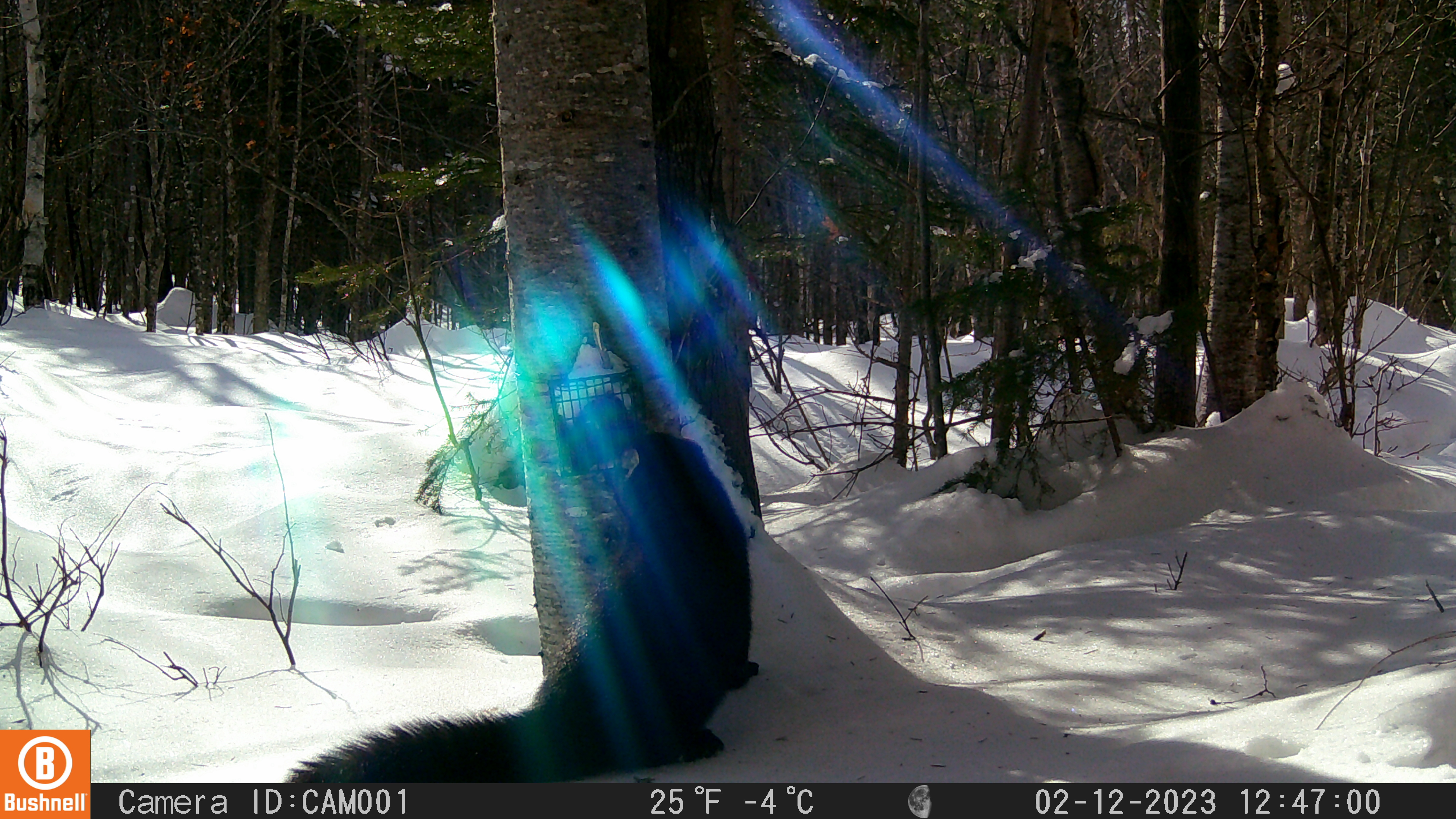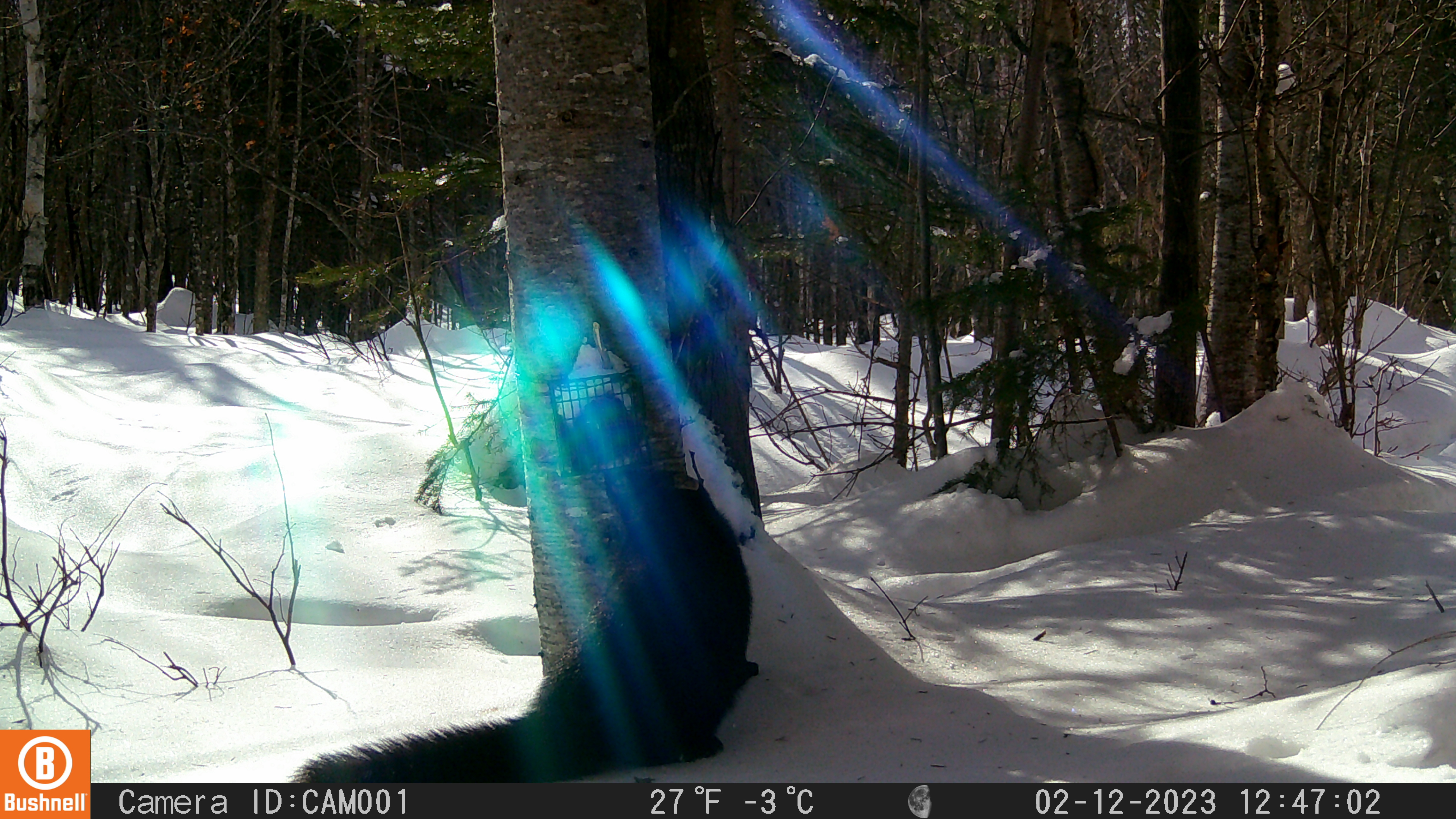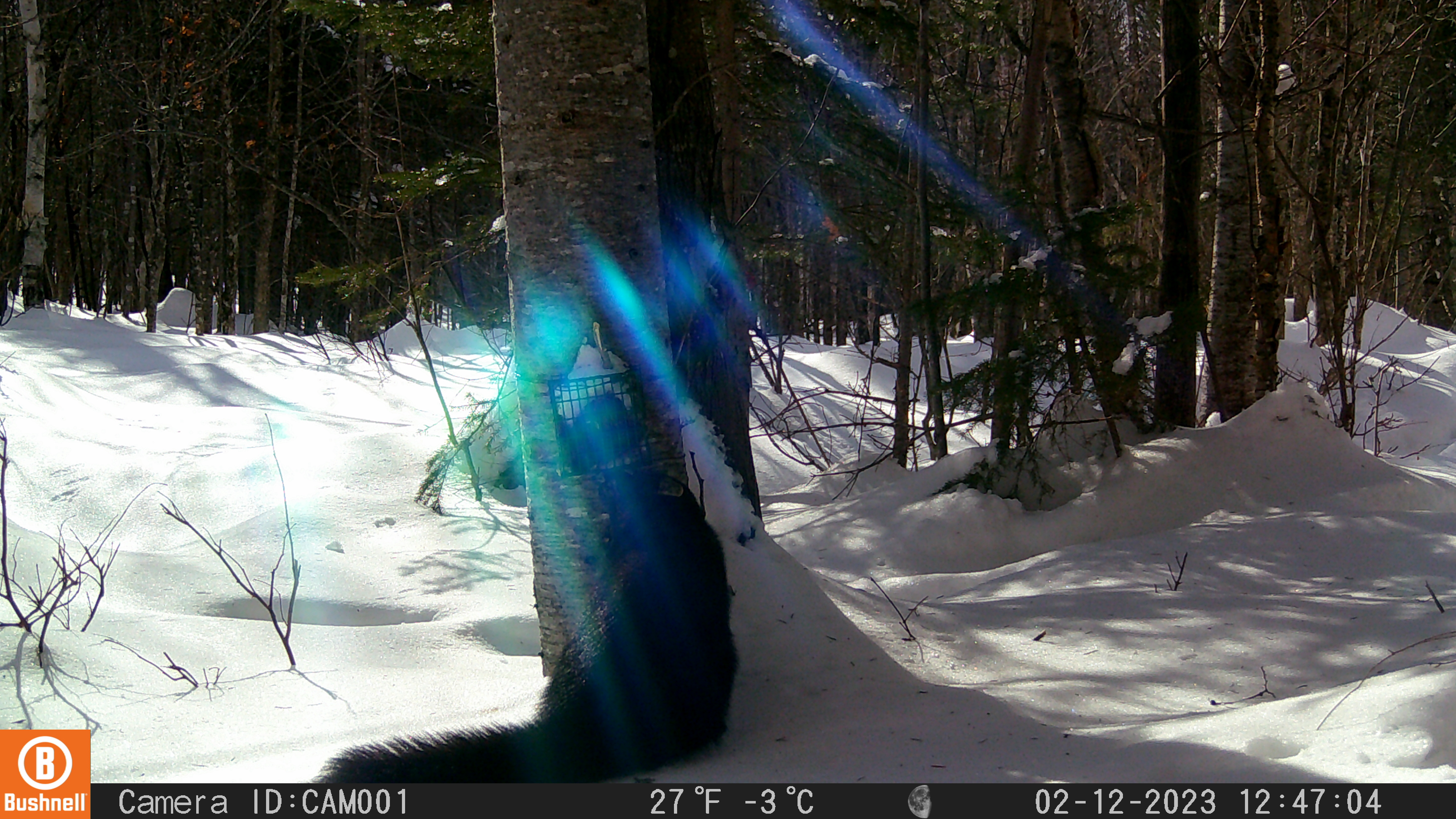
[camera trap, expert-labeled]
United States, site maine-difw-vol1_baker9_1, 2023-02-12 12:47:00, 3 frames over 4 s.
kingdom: Animalia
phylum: Chordata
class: Mammalia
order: Carnivora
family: Mustelidae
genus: Pekania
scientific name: Pekania pennanti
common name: fisher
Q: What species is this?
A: Fisher (Pekania pennanti).